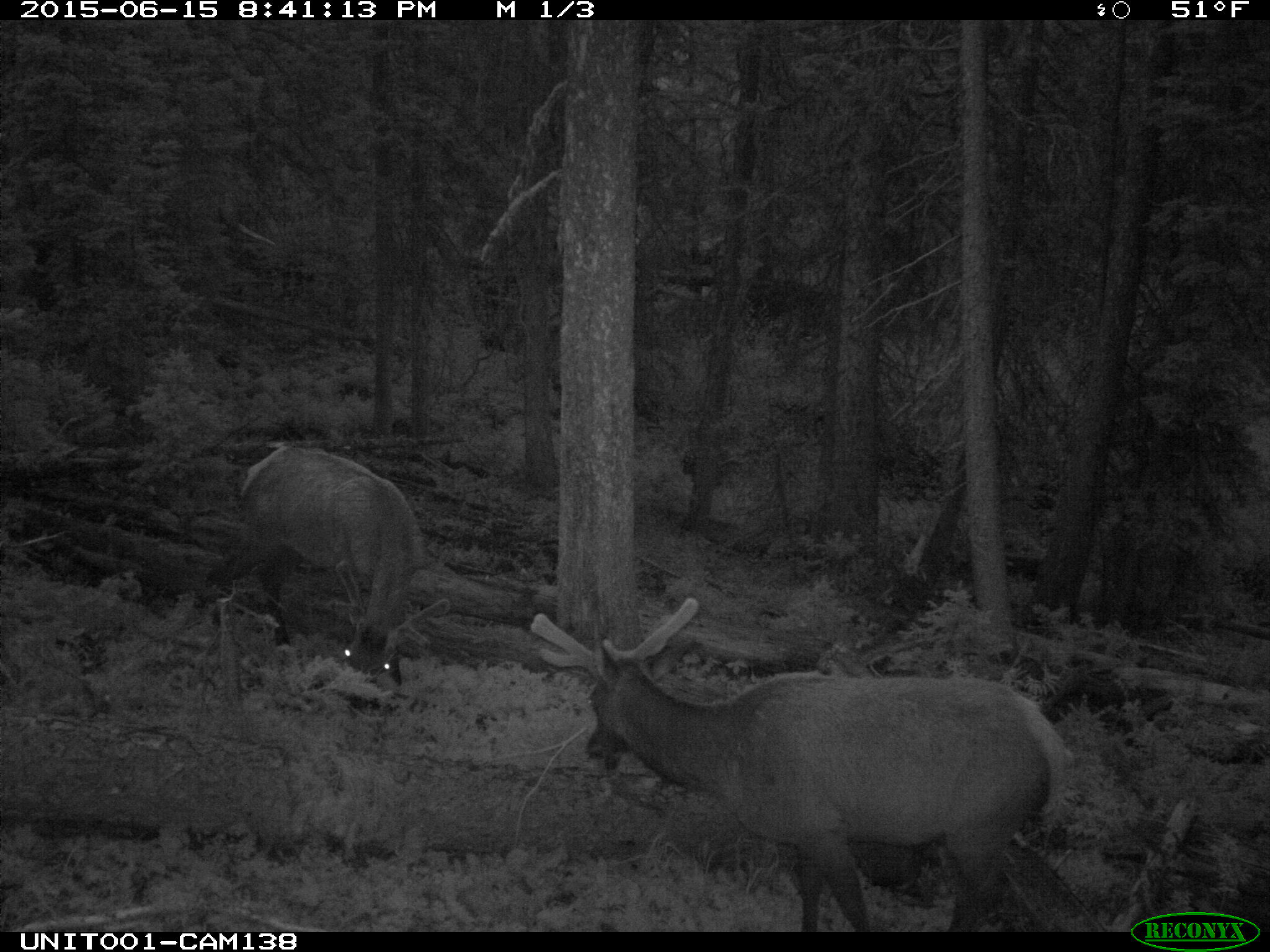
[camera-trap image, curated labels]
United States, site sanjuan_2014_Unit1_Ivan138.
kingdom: Animalia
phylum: Chordata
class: Mammalia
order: Artiodactyla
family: Cervidae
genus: Cervus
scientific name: Cervus elaphus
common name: red deer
Cervus elaphus (red deer).